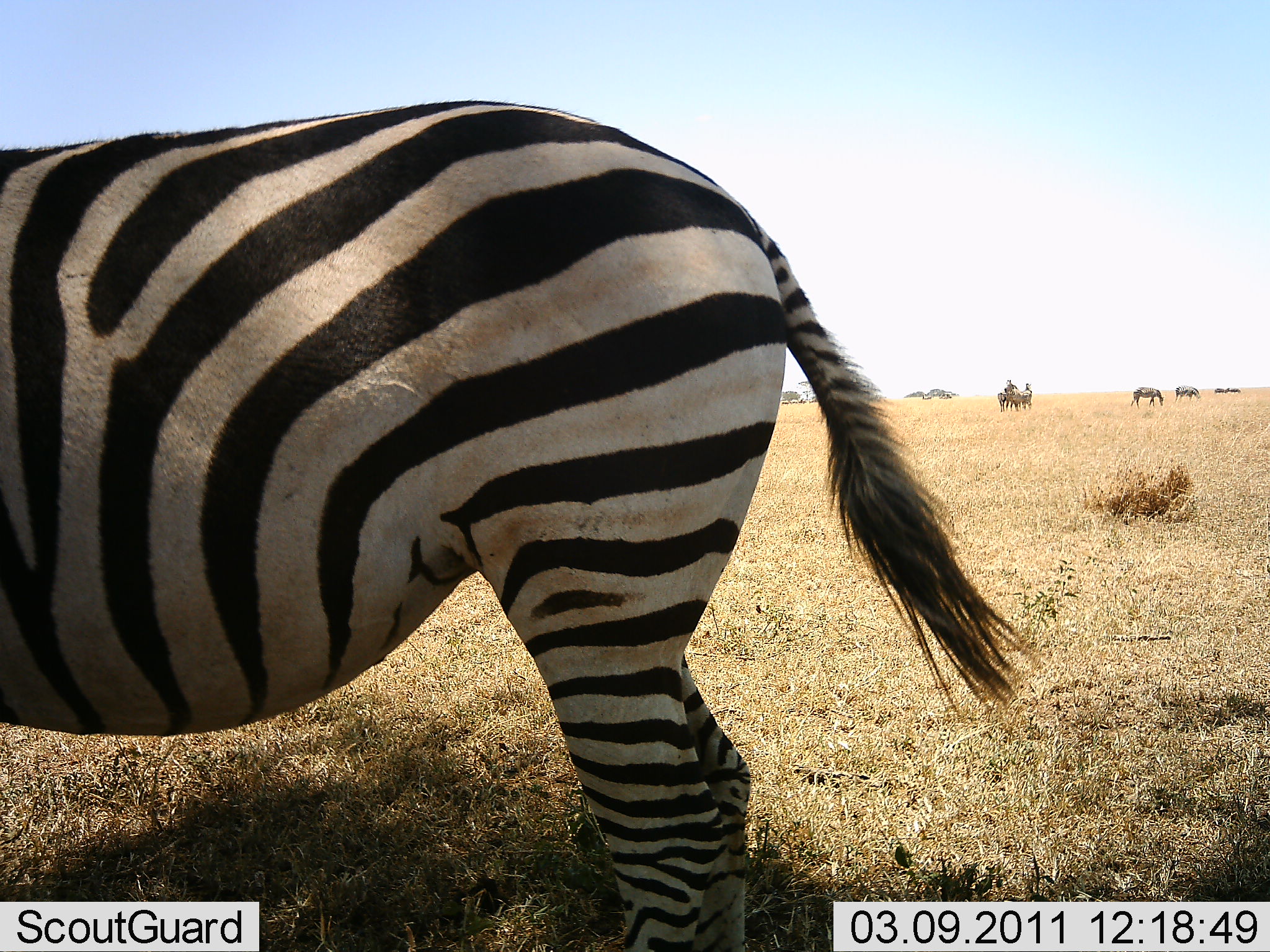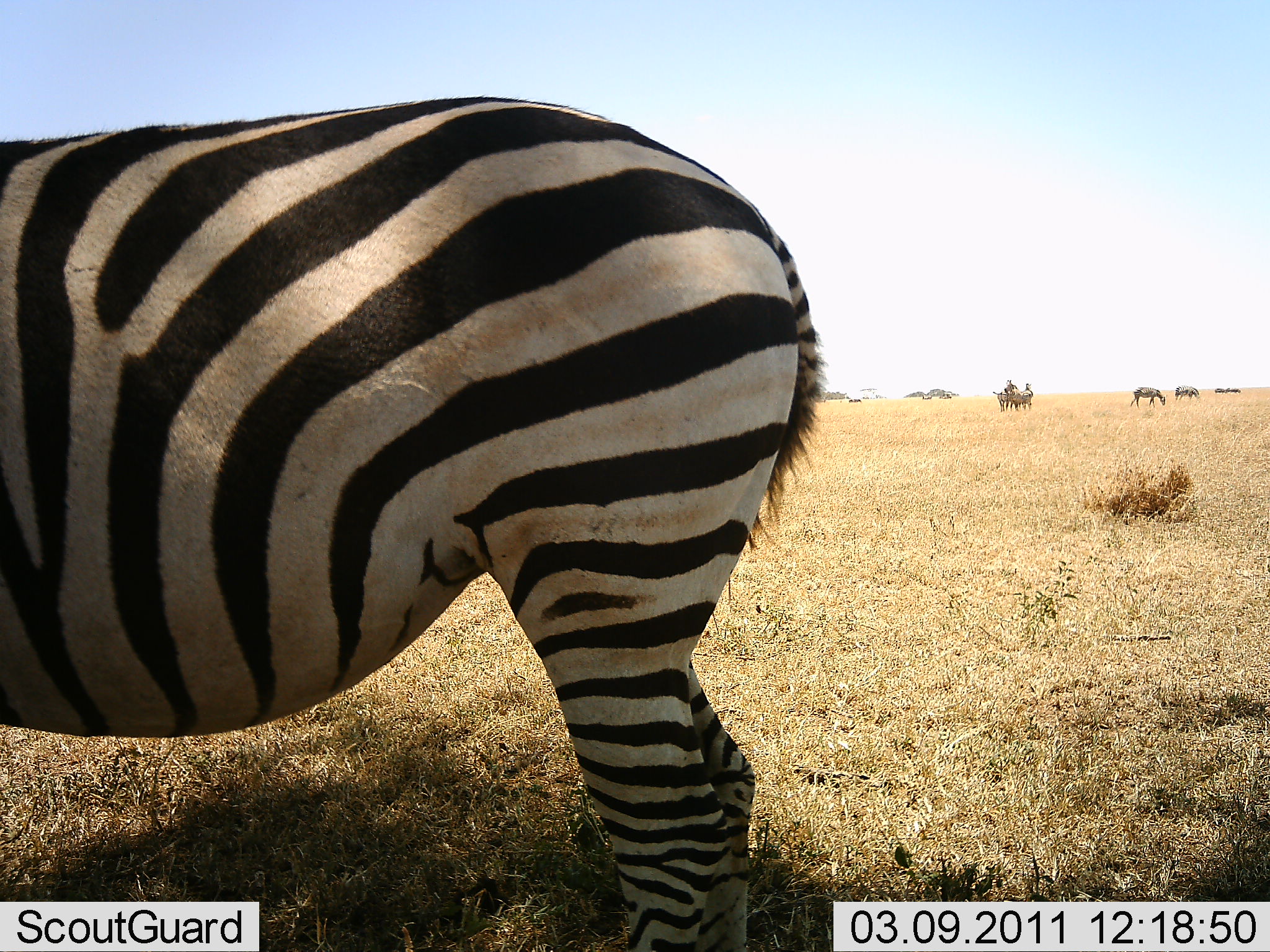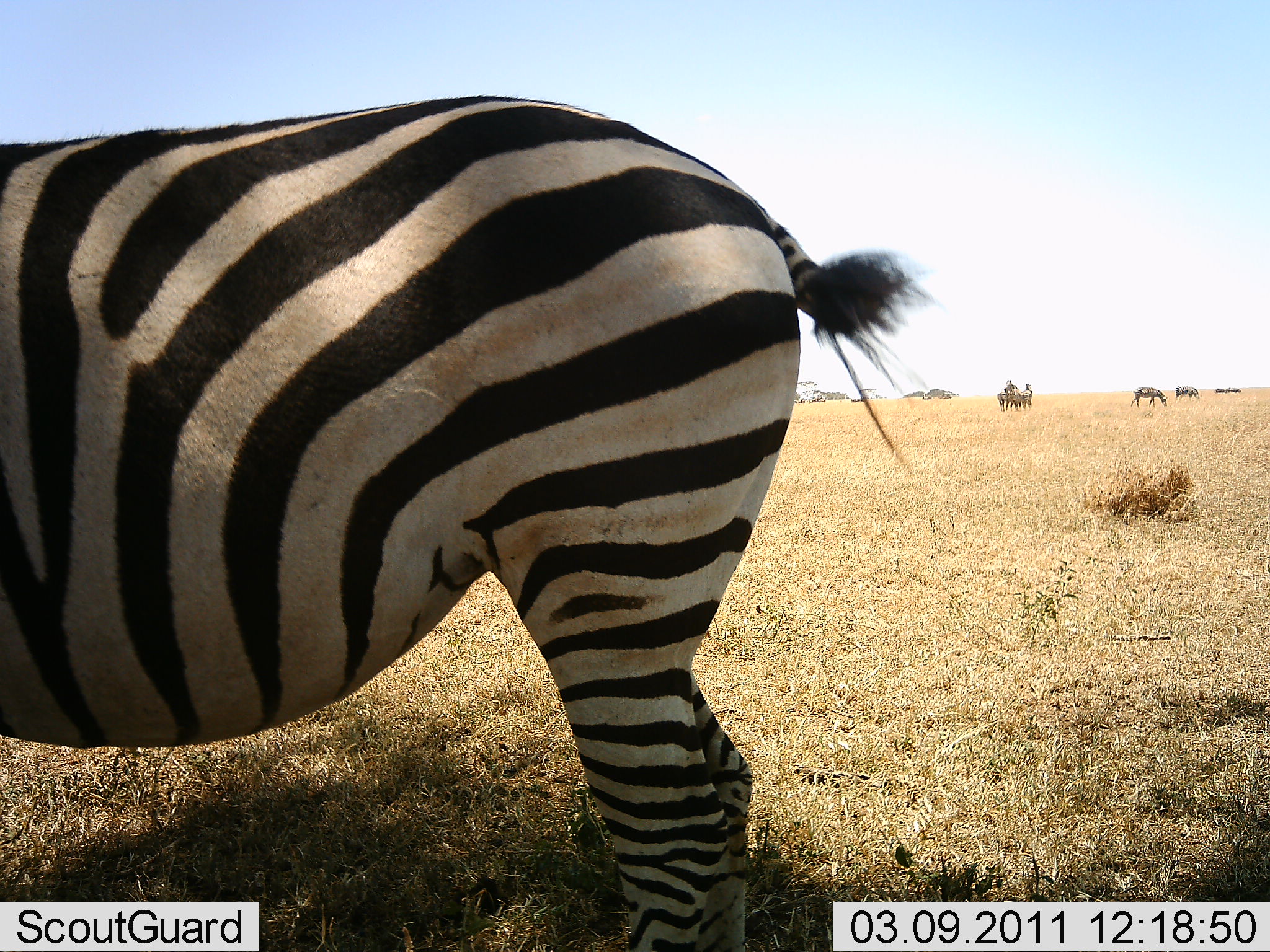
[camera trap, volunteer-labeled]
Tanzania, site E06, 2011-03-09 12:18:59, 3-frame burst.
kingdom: Animalia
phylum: Chordata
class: Mammalia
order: Perissodactyla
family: Equidae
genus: Equus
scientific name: Equus quagga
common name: plains zebra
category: zebra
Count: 4.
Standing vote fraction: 100%.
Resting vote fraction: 8%.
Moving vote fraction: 0%.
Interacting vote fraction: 0%.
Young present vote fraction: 0%.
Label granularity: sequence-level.